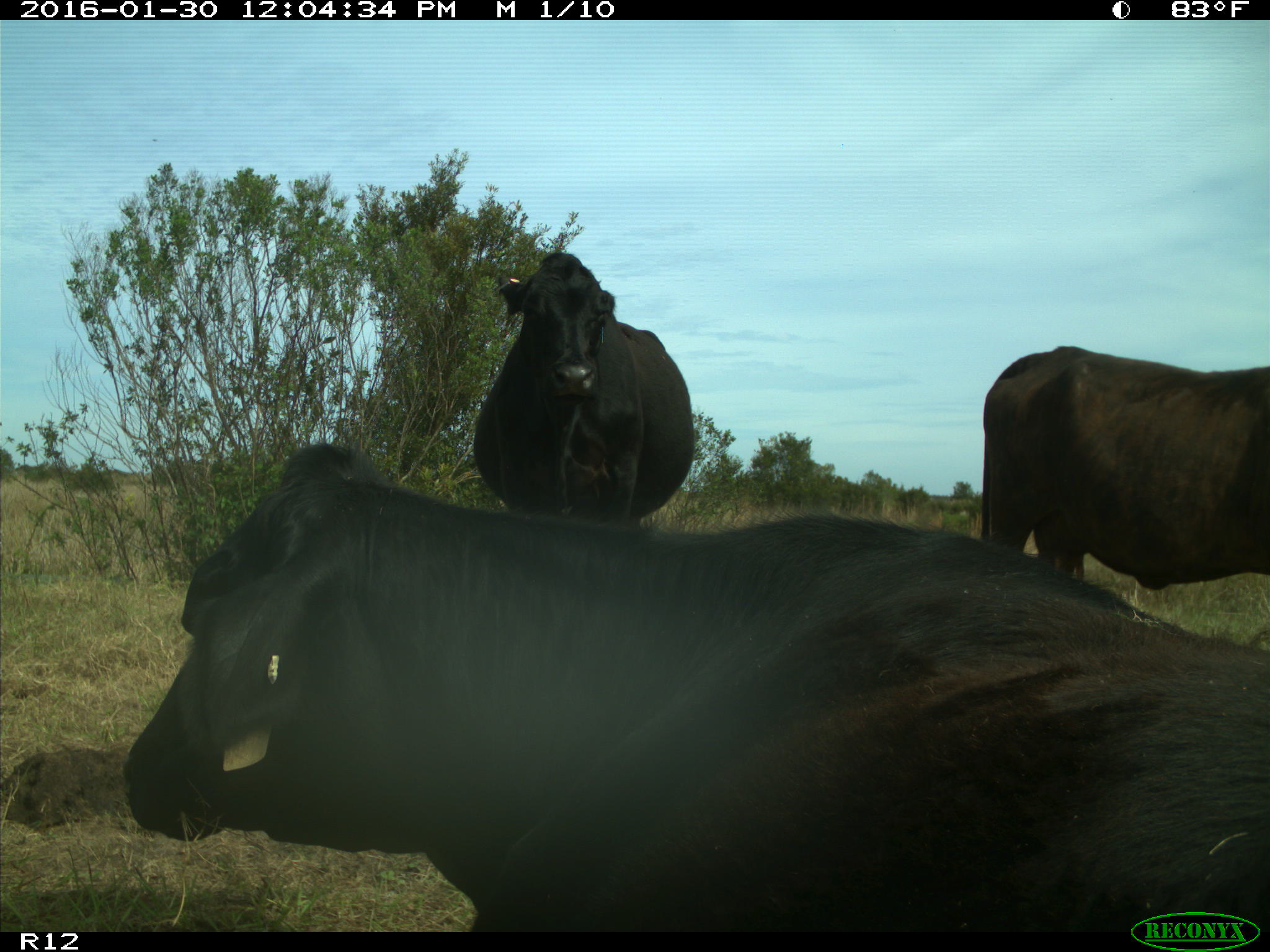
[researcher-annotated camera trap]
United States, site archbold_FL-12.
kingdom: Animalia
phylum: Chordata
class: Mammalia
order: Artiodactyla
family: Bovidae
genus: Bos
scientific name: Bos taurus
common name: domestic cow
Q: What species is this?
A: Bos taurus (domestic cow).